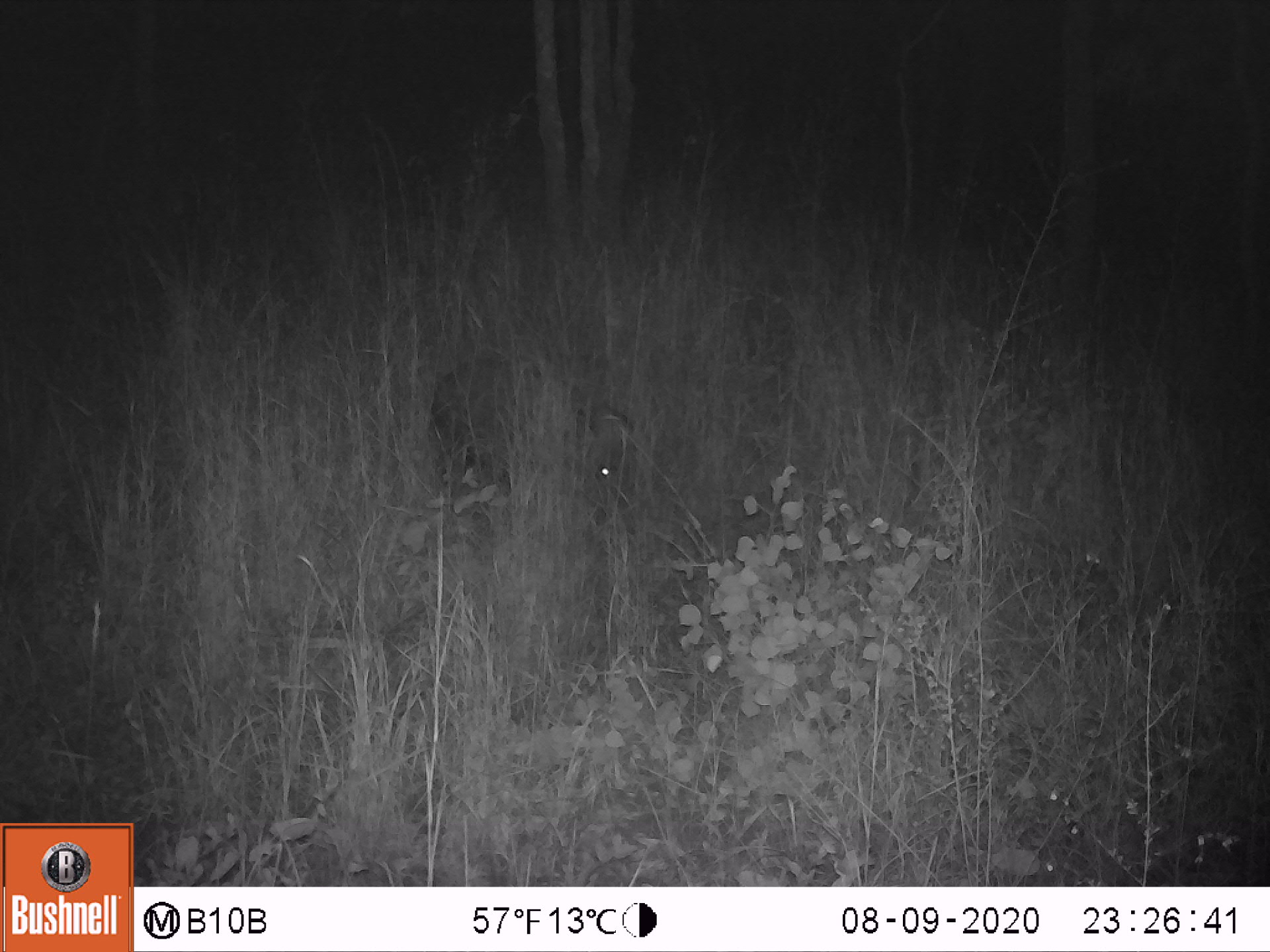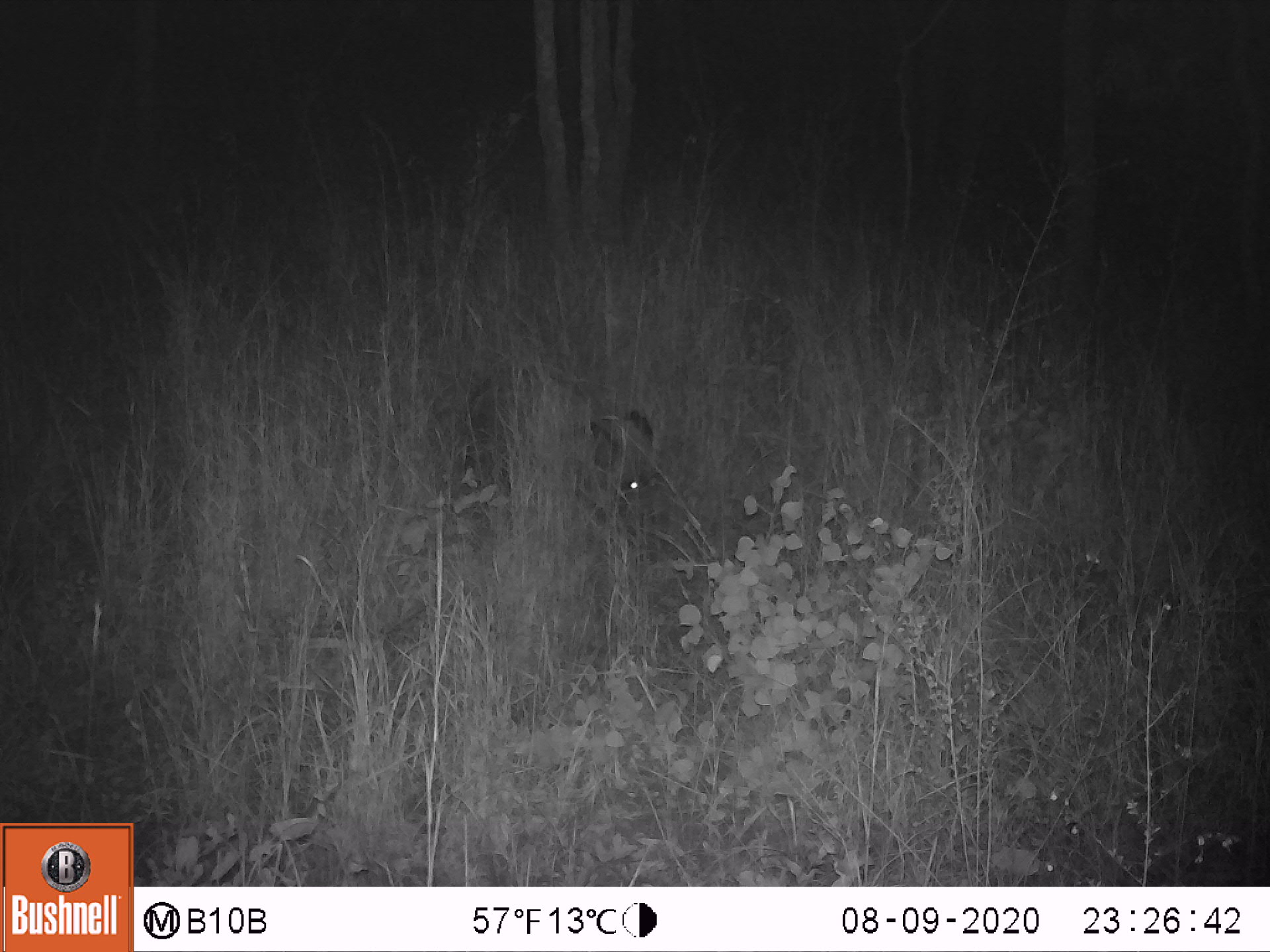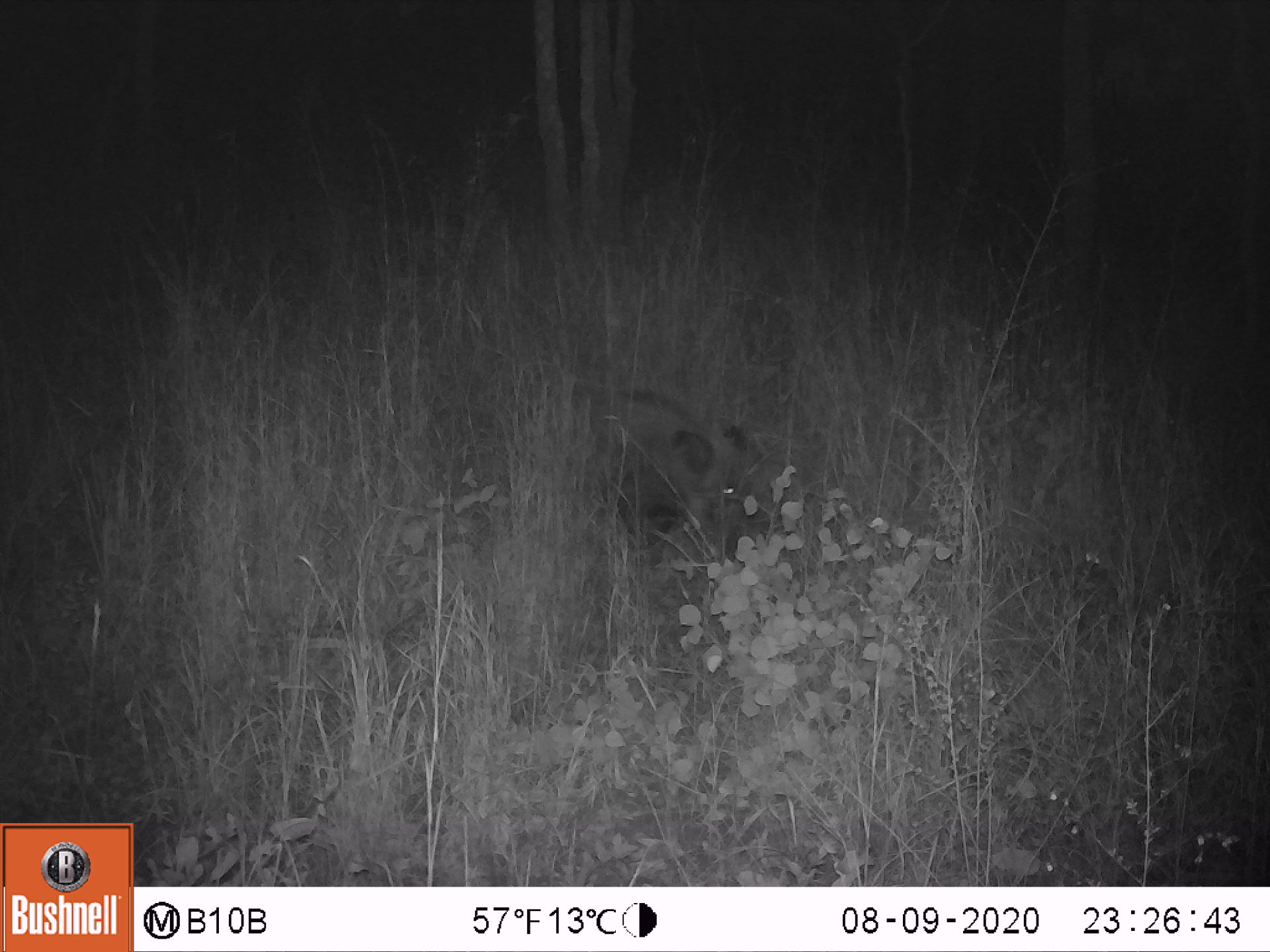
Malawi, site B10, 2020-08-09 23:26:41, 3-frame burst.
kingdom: Animalia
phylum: Chordata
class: Mammalia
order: Artiodactyla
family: Suidae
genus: Potamochoerus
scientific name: Potamochoerus larvatus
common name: bushpig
Bushpig (Potamochoerus larvatus), count 1.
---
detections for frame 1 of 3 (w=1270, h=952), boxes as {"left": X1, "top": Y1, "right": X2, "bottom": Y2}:
bushpig: {"left": 427, "top": 346, "right": 644, "bottom": 528}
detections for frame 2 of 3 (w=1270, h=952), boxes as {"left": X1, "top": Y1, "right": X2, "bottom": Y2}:
bushpig: {"left": 462, "top": 354, "right": 662, "bottom": 533}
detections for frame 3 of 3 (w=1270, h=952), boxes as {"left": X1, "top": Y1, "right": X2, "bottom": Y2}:
bushpig: {"left": 576, "top": 382, "right": 776, "bottom": 553}